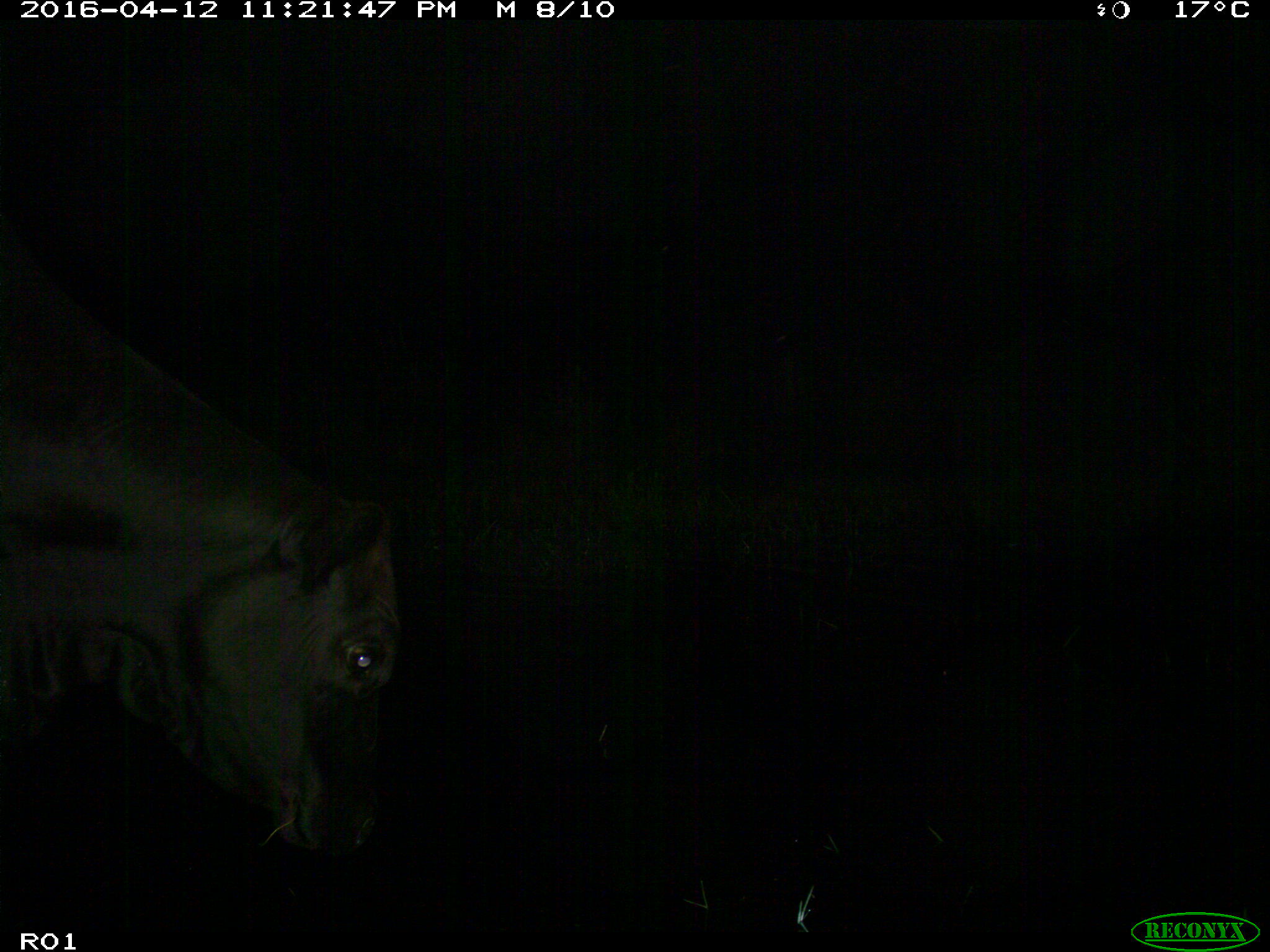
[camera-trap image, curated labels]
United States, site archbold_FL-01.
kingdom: Animalia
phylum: Chordata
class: Mammalia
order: Artiodactyla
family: Bovidae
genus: Bos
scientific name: Bos taurus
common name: domestic cow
Bos taurus (domestic cow).